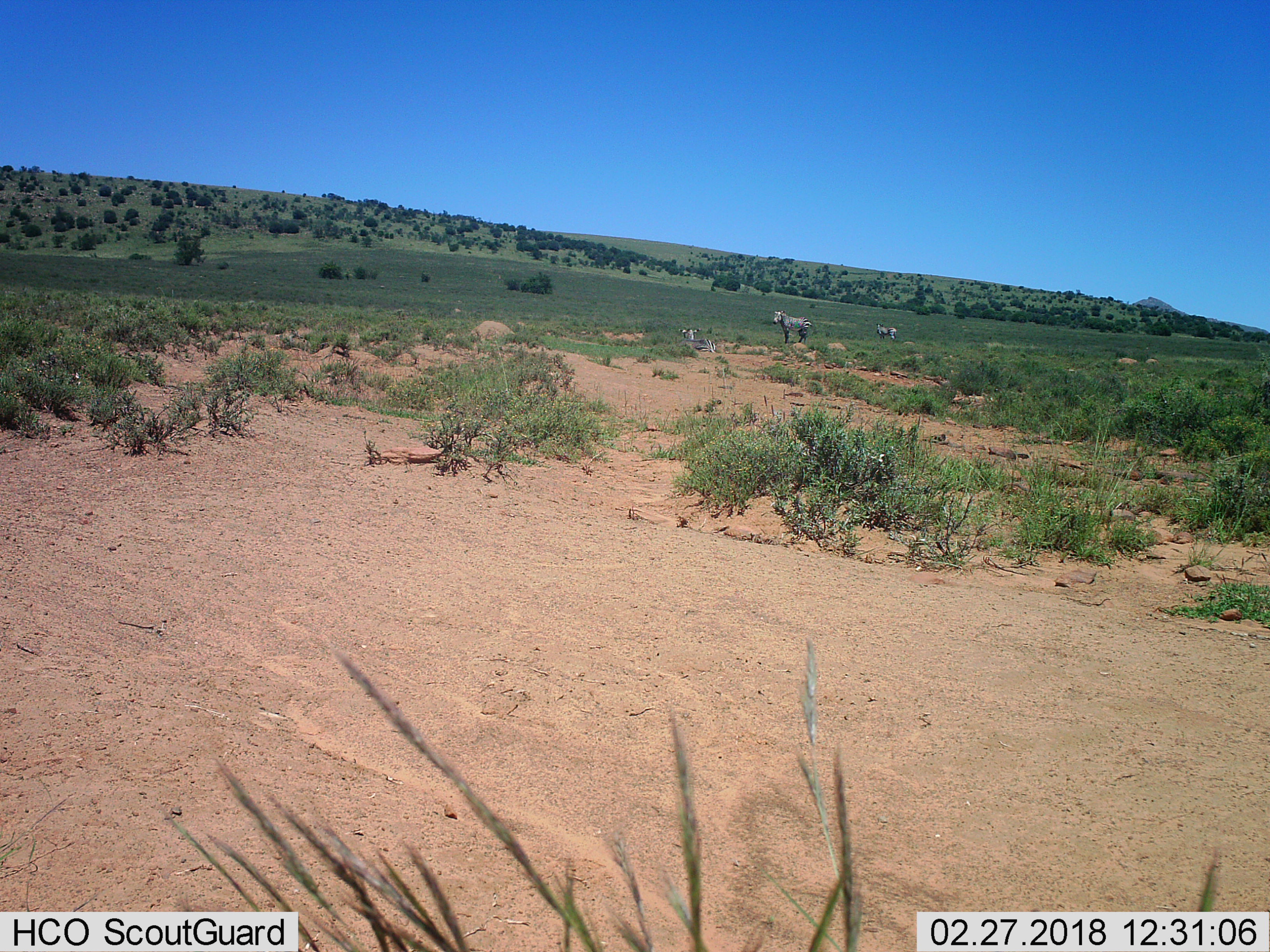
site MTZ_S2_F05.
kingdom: Animalia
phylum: Chordata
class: Mammalia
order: Perissodactyla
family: Equidae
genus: Equus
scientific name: Equus zebra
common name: mountain zebra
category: zebramountain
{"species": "zebramountain (mountain zebra) (Equus zebra)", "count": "3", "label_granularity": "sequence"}